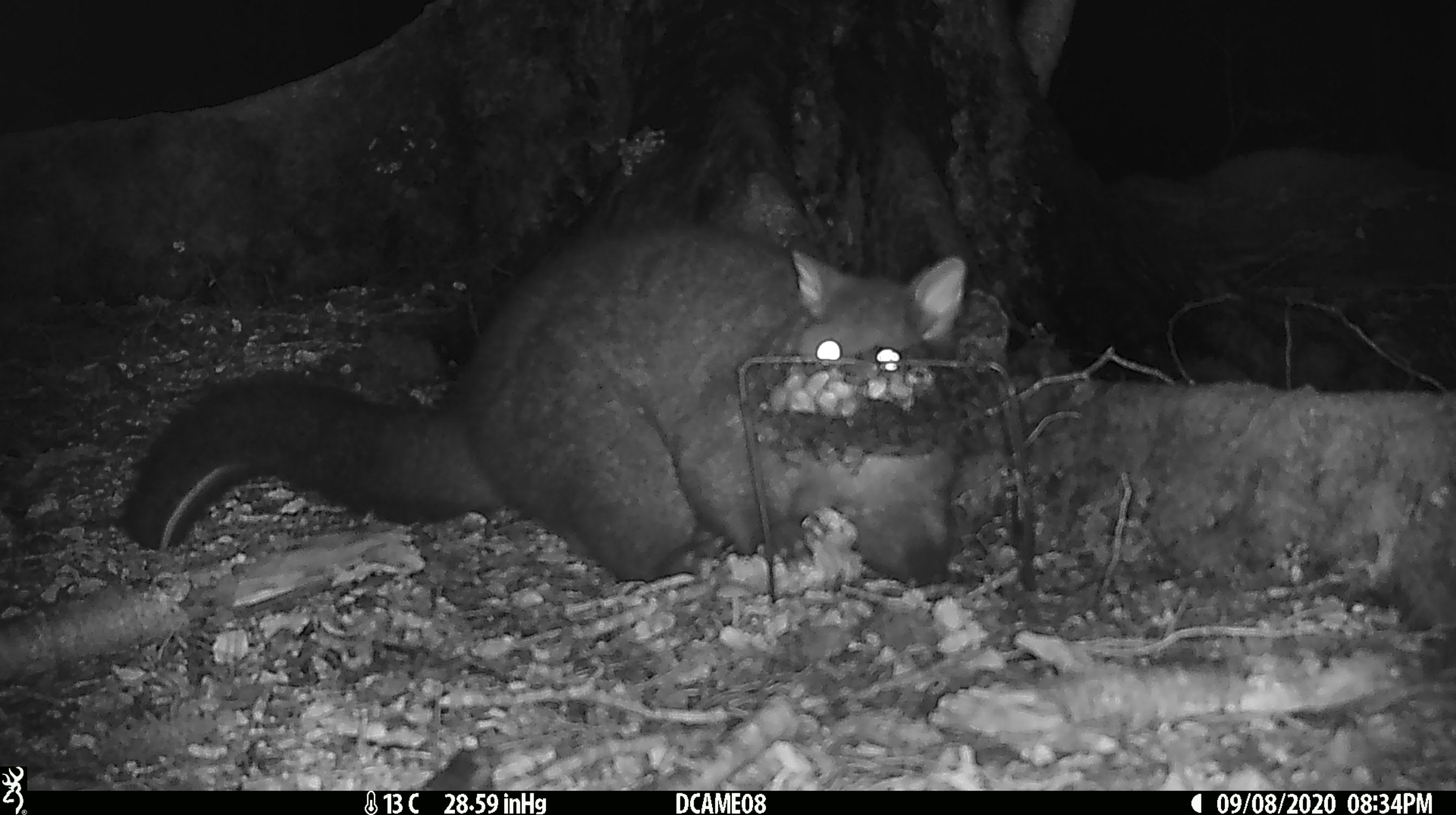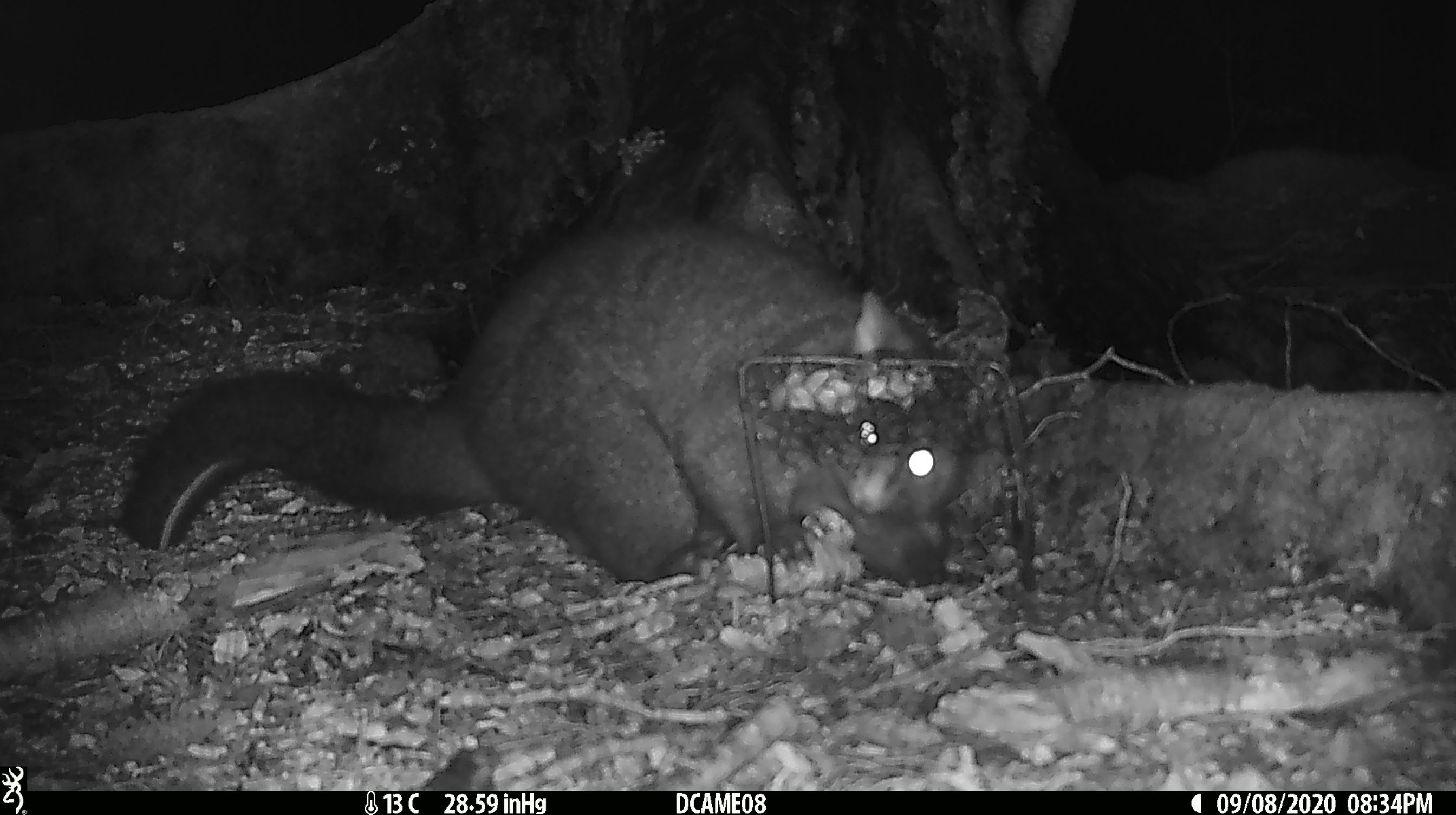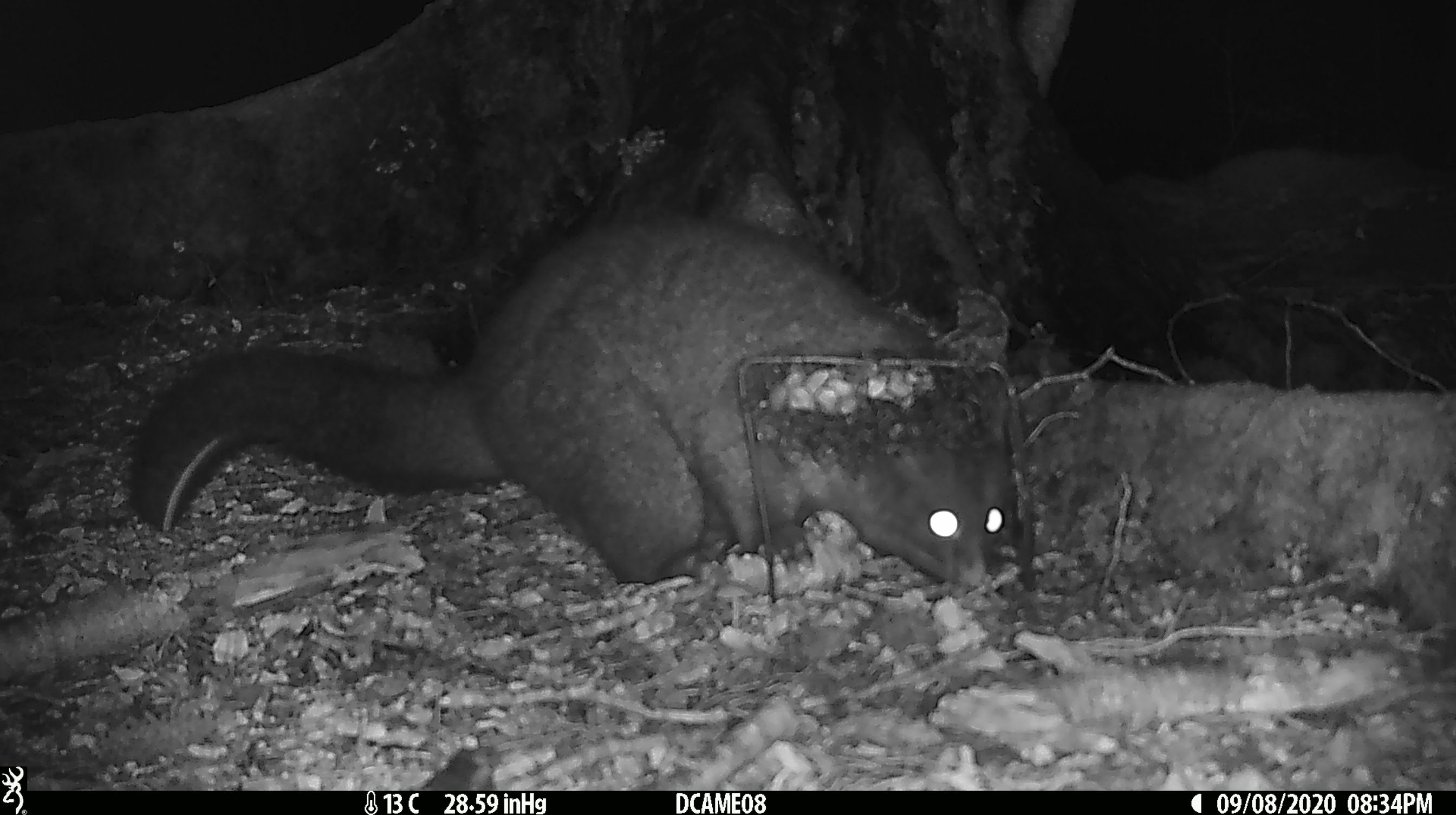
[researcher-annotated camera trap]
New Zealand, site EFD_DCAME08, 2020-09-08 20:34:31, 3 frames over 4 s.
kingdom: Animalia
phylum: Chordata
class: Mammalia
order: Diprotodontia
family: Phalangeridae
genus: Trichosurus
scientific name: Trichosurus vulpecula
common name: common brushtail possum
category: possum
Possum (common brushtail possum) (Trichosurus vulpecula).